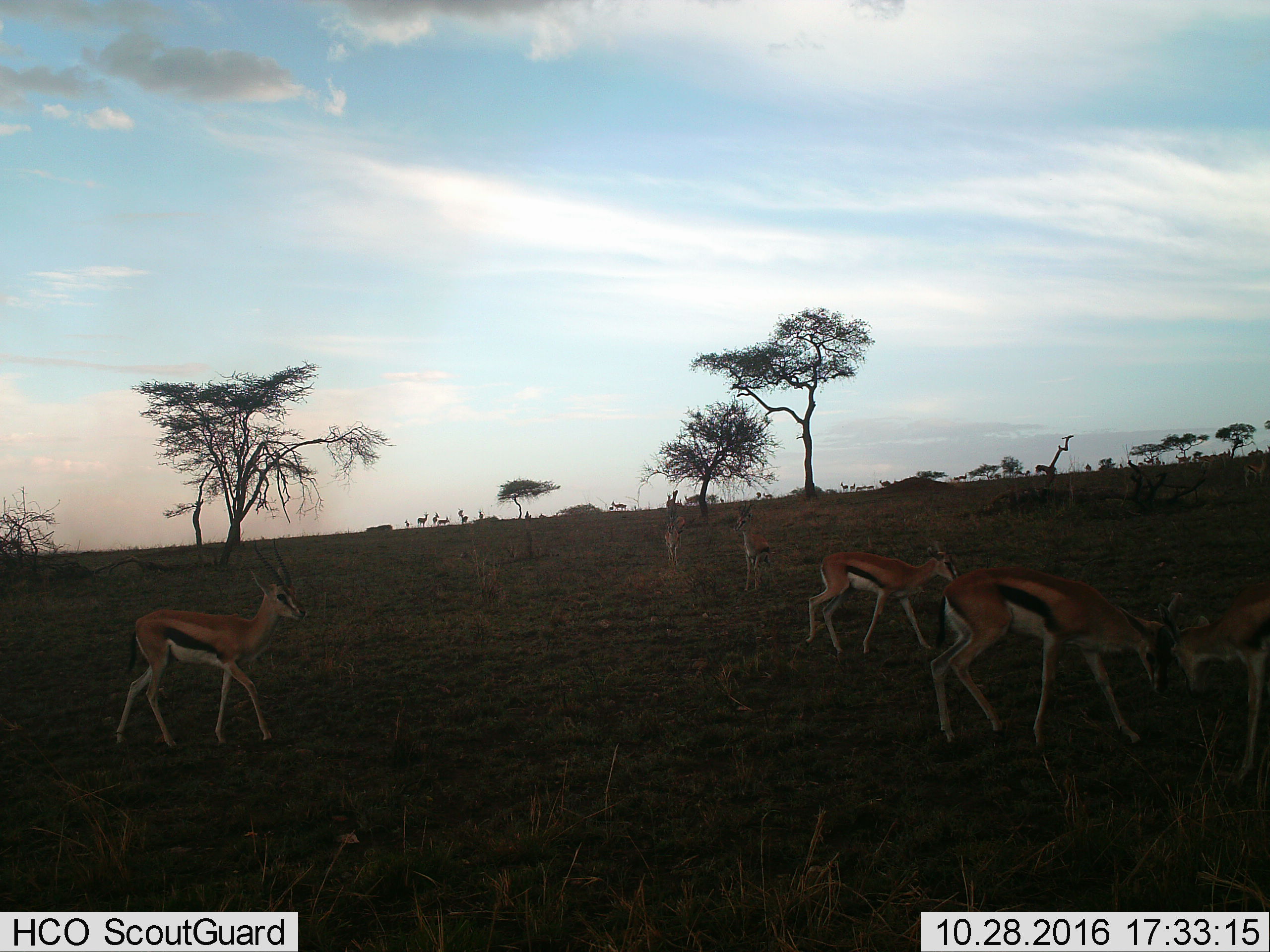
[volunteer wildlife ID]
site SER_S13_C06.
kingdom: Animalia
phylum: Chordata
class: Mammalia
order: Artiodactyla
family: Bovidae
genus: Eudorcas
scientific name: Eudorcas thomsonii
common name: thomson's gazelle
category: gazellethomsons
Gazellethomsons (thomson's gazelle) (Eudorcas thomsonii), count 11-50. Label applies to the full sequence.